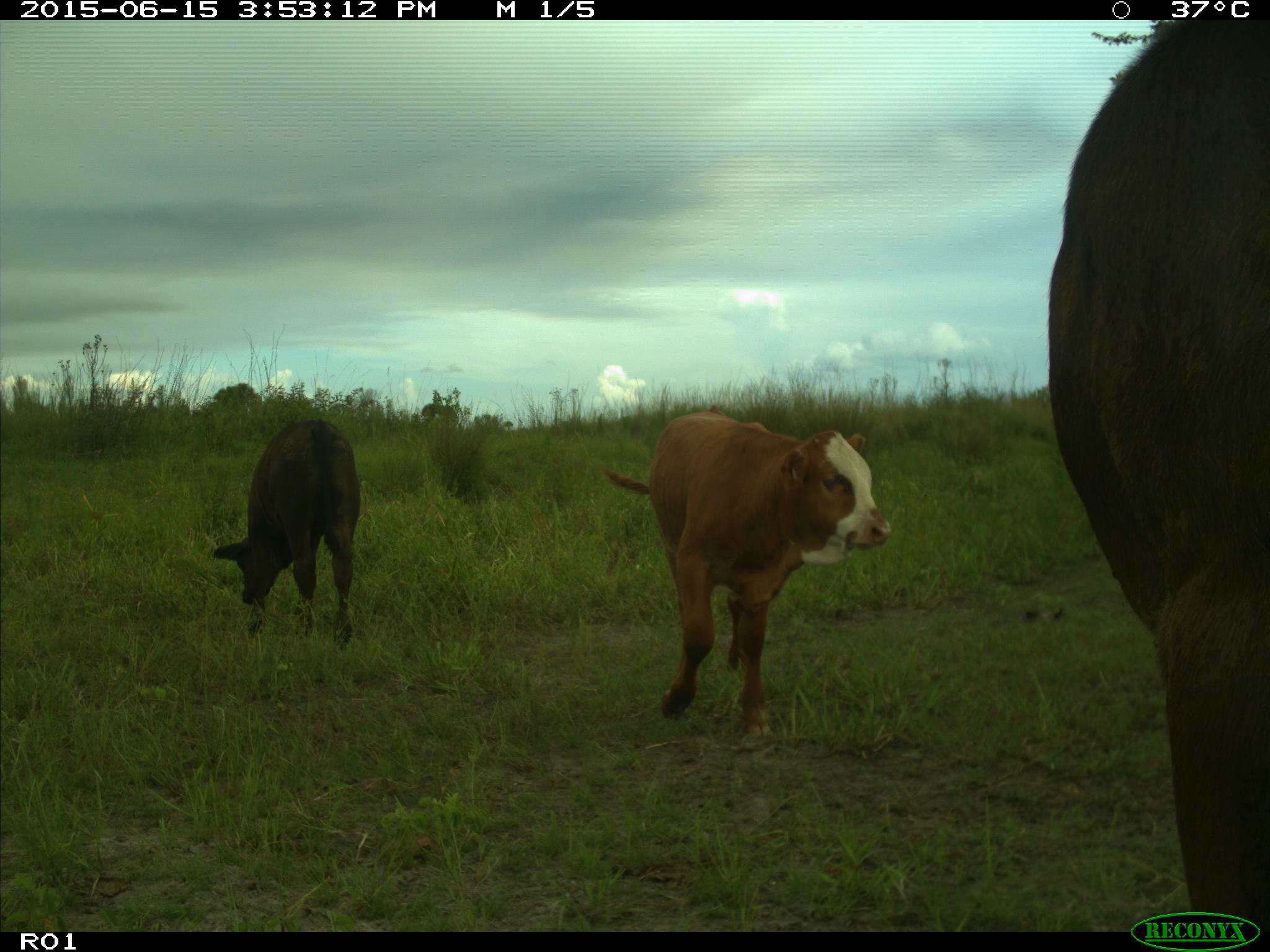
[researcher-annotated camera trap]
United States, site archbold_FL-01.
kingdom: Animalia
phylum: Chordata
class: Mammalia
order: Artiodactyla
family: Bovidae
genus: Bos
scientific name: Bos taurus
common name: domestic cow